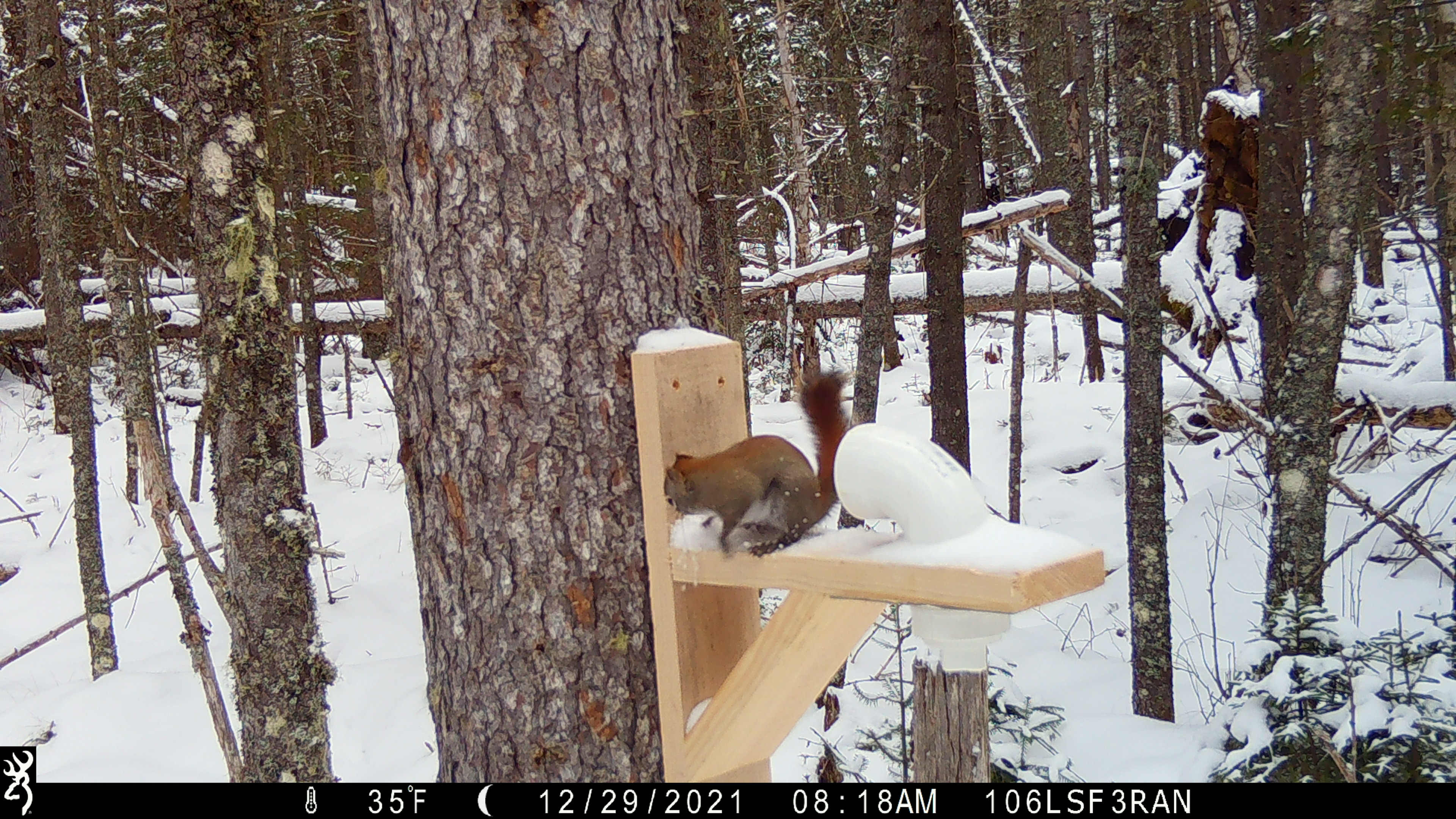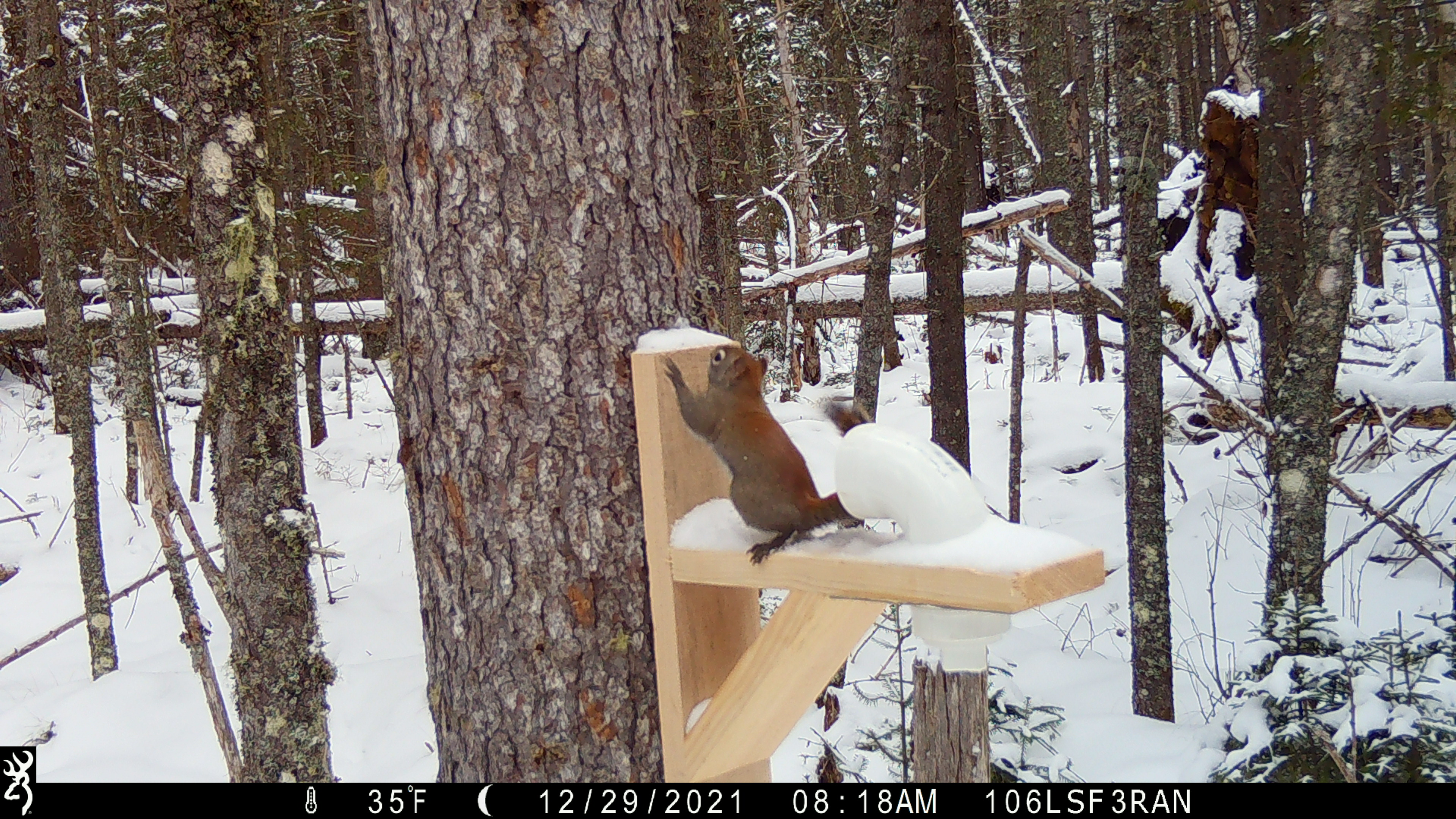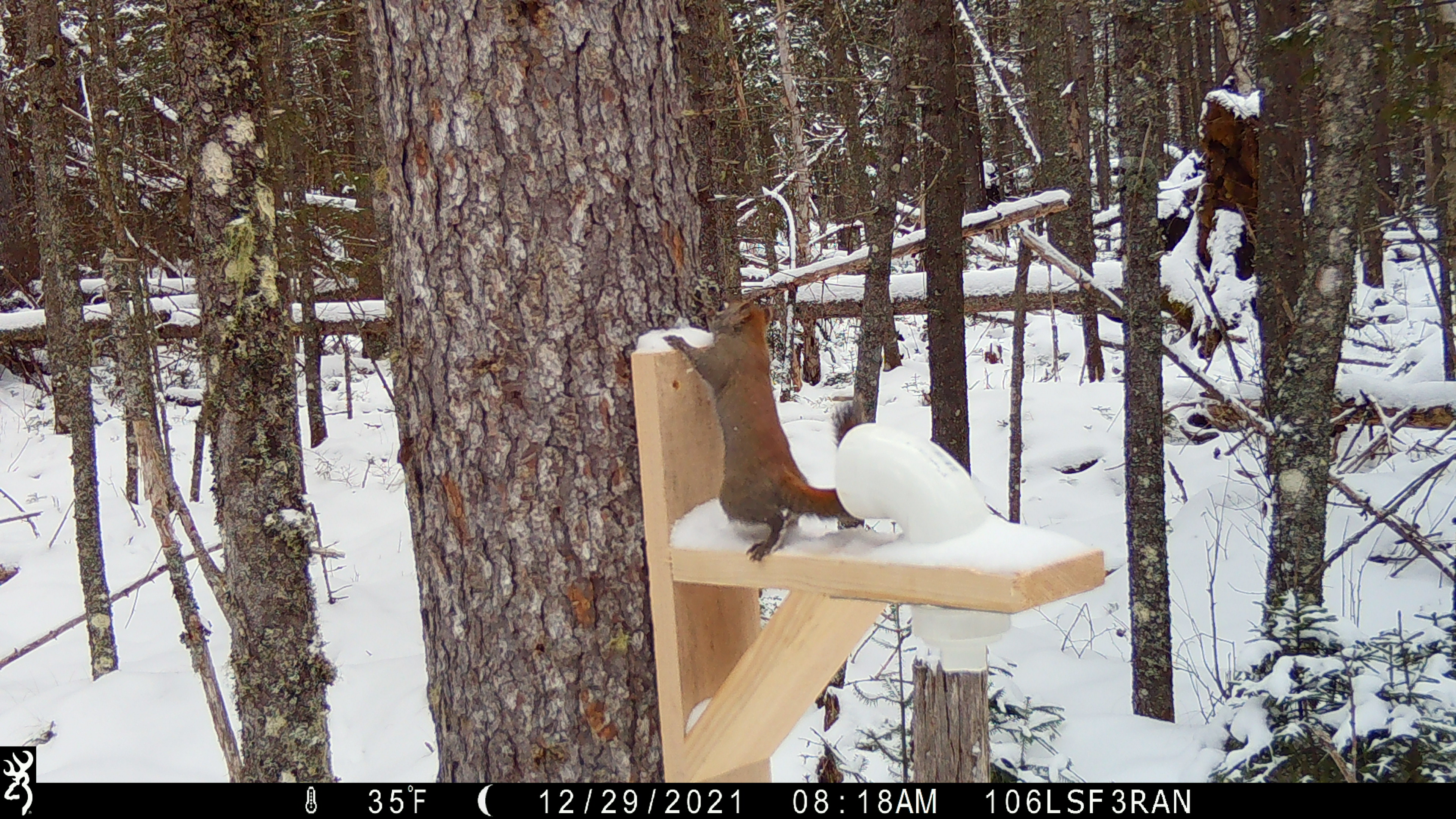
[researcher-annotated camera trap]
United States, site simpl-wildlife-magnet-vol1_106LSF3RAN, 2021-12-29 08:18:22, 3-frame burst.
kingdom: Animalia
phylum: Chordata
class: Mammalia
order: Rodentia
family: Sciuridae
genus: Tamiasciurus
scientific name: Tamiasciurus hudsonicus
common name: red squirrel